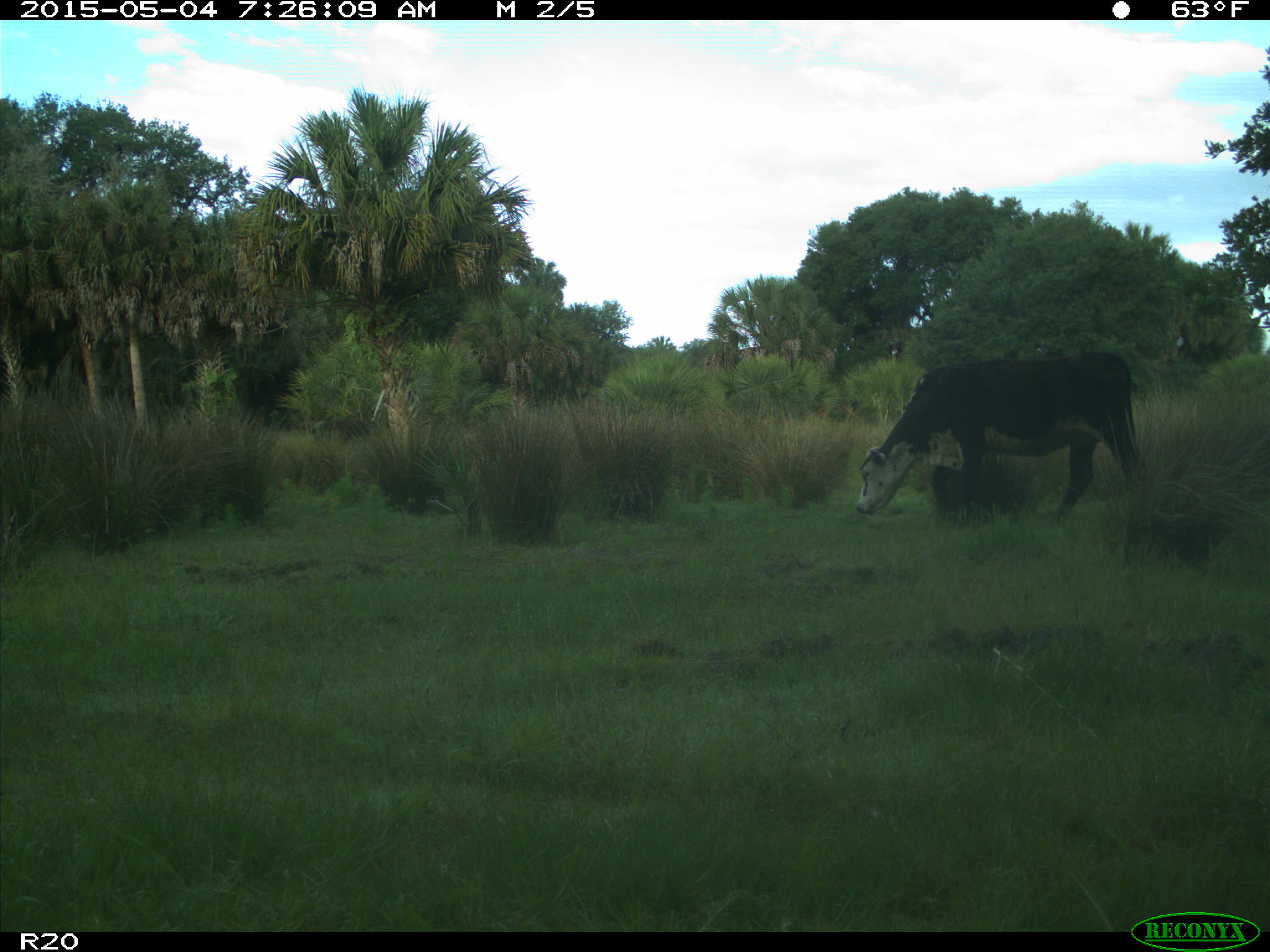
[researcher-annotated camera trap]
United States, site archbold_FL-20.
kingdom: Animalia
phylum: Chordata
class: Mammalia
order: Artiodactyla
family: Bovidae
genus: Bos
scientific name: Bos taurus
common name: domestic cow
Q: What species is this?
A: Bos taurus (domestic cow).